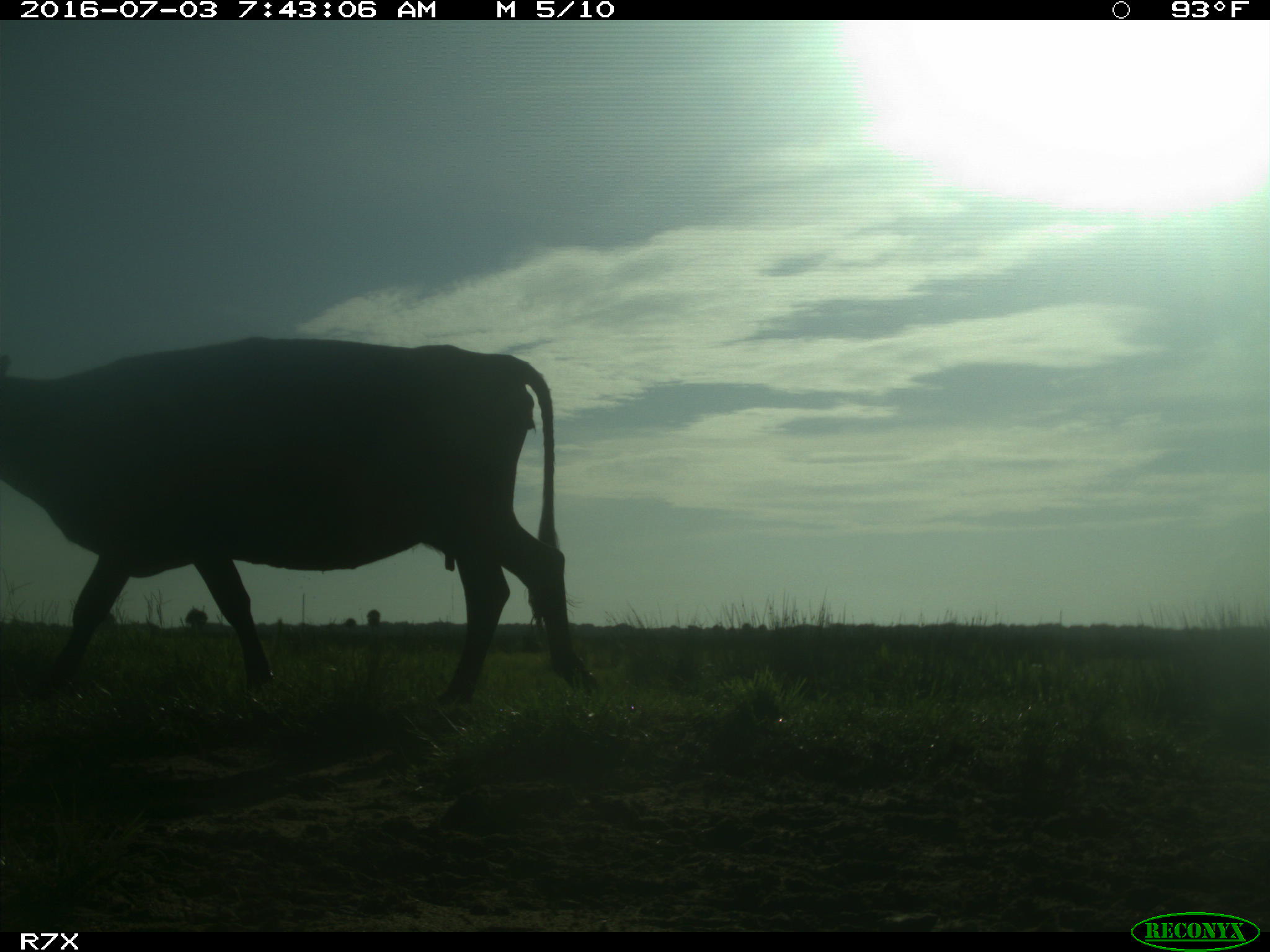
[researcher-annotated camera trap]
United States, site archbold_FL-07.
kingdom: Animalia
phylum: Chordata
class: Mammalia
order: Artiodactyla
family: Bovidae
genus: Bos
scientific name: Bos taurus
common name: domestic cow